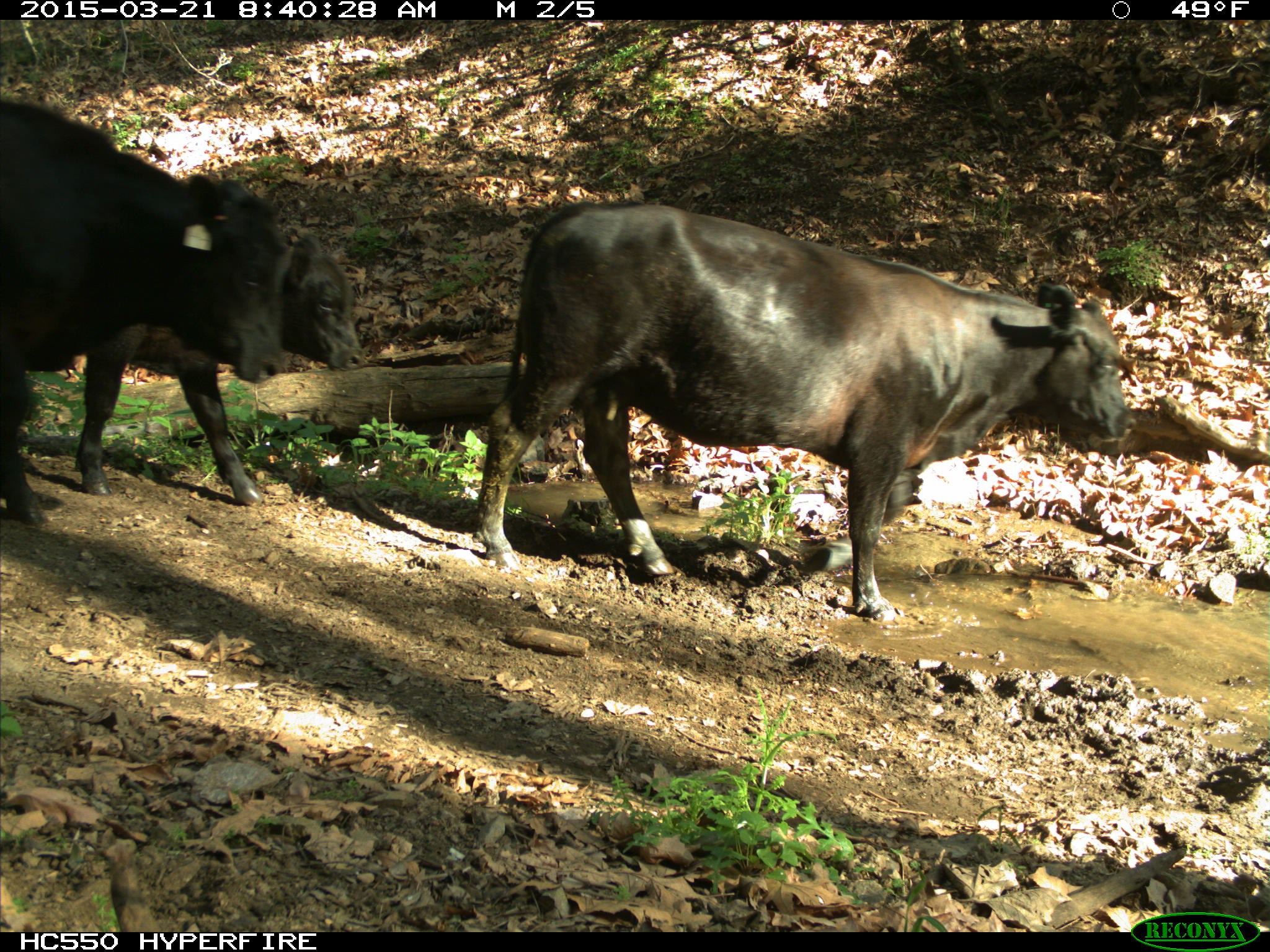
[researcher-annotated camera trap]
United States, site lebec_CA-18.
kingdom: Animalia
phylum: Chordata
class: Mammalia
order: Artiodactyla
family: Bovidae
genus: Bos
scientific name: Bos taurus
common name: domestic cow